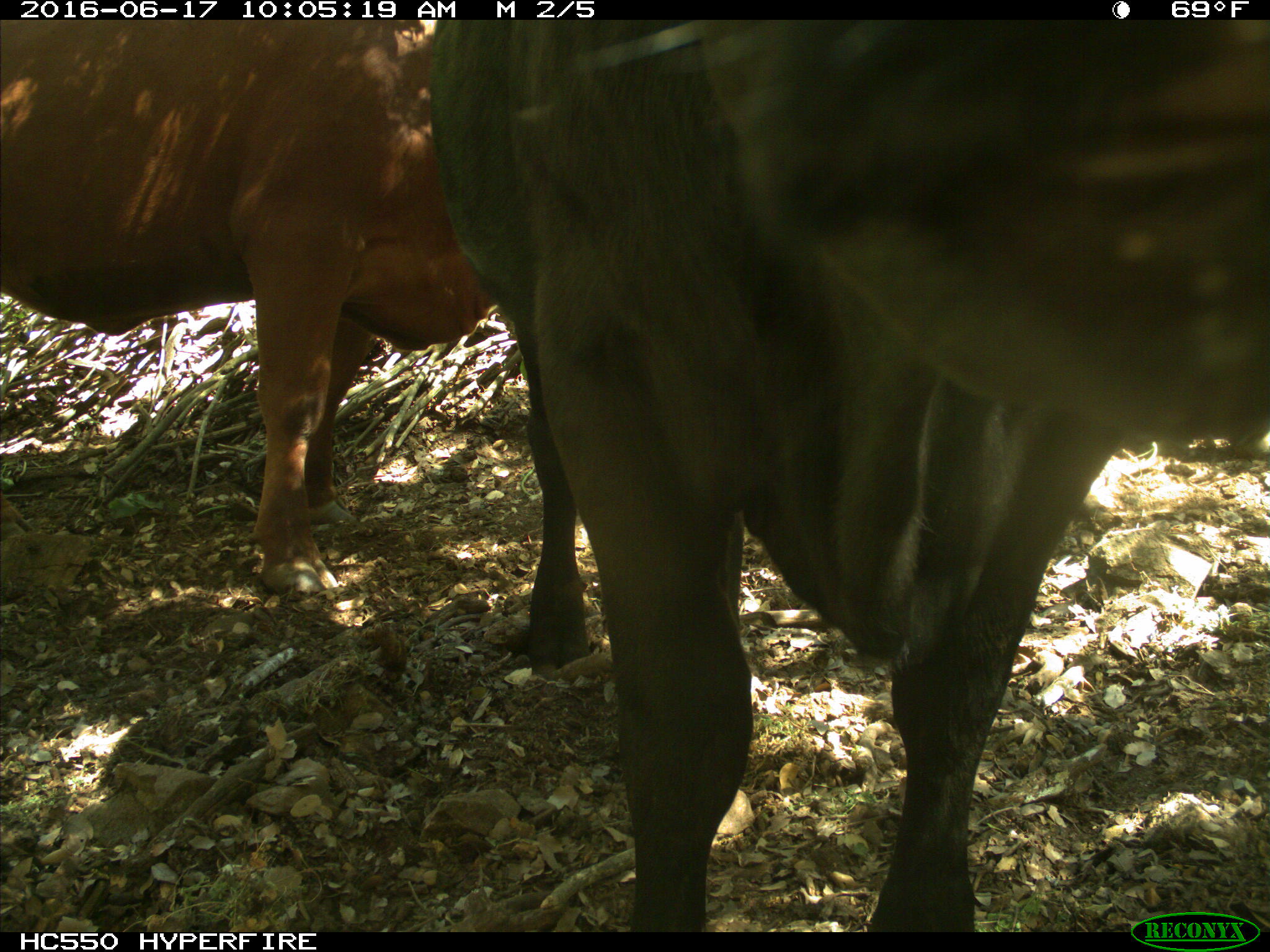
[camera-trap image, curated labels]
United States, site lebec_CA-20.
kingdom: Animalia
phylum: Chordata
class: Mammalia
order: Artiodactyla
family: Bovidae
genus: Bos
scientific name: Bos taurus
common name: domestic cow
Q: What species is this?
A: Bos taurus (domestic cow).